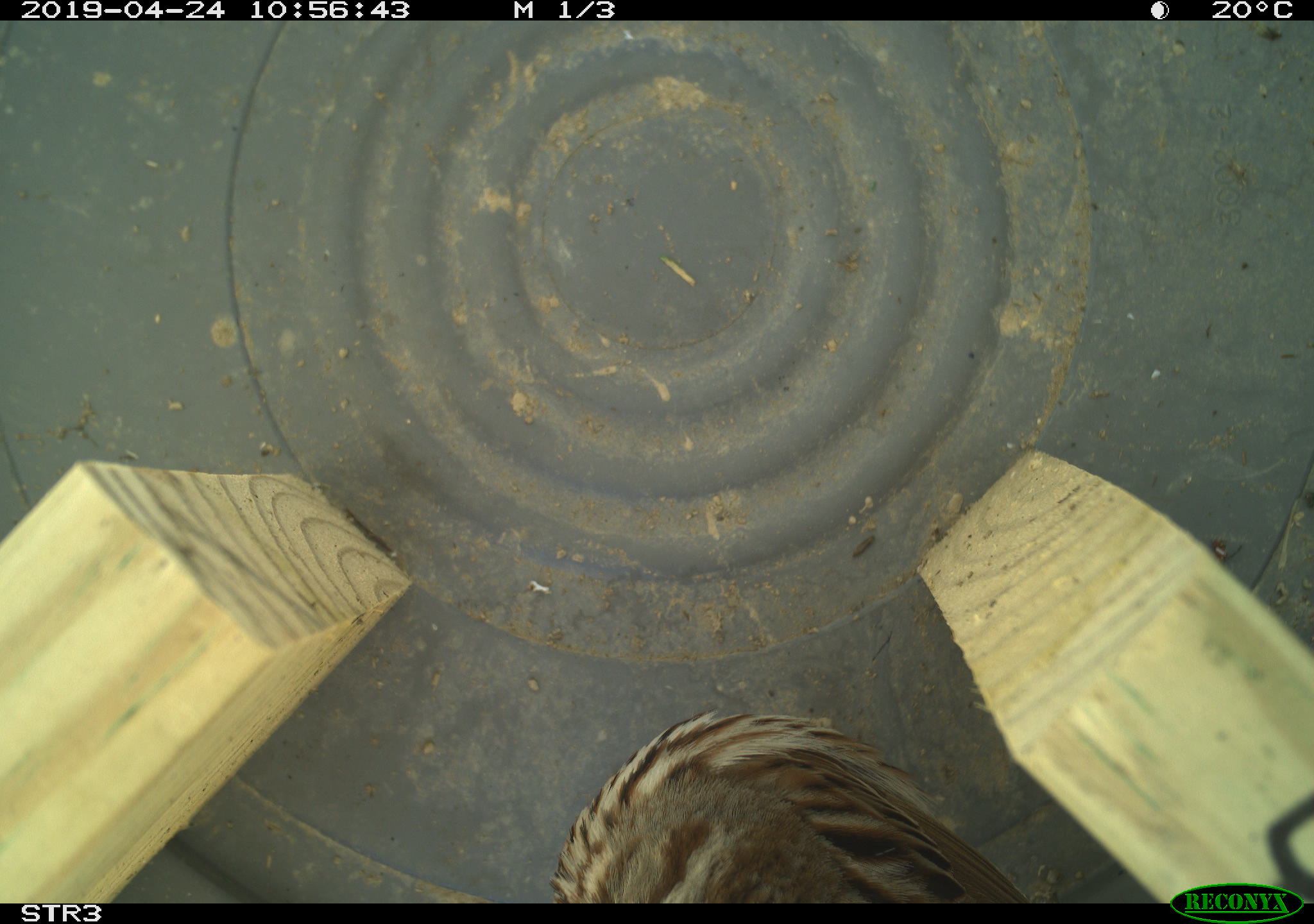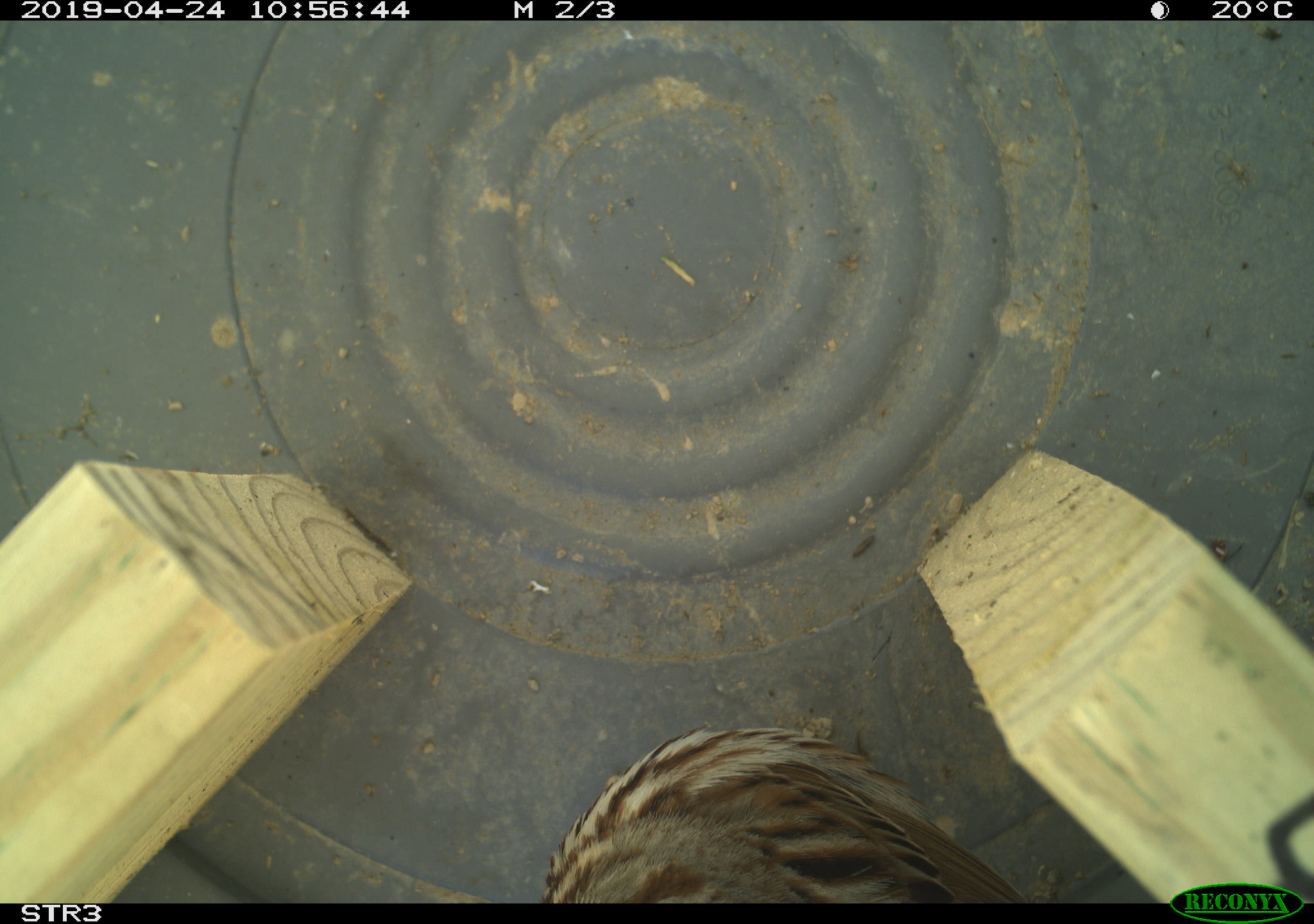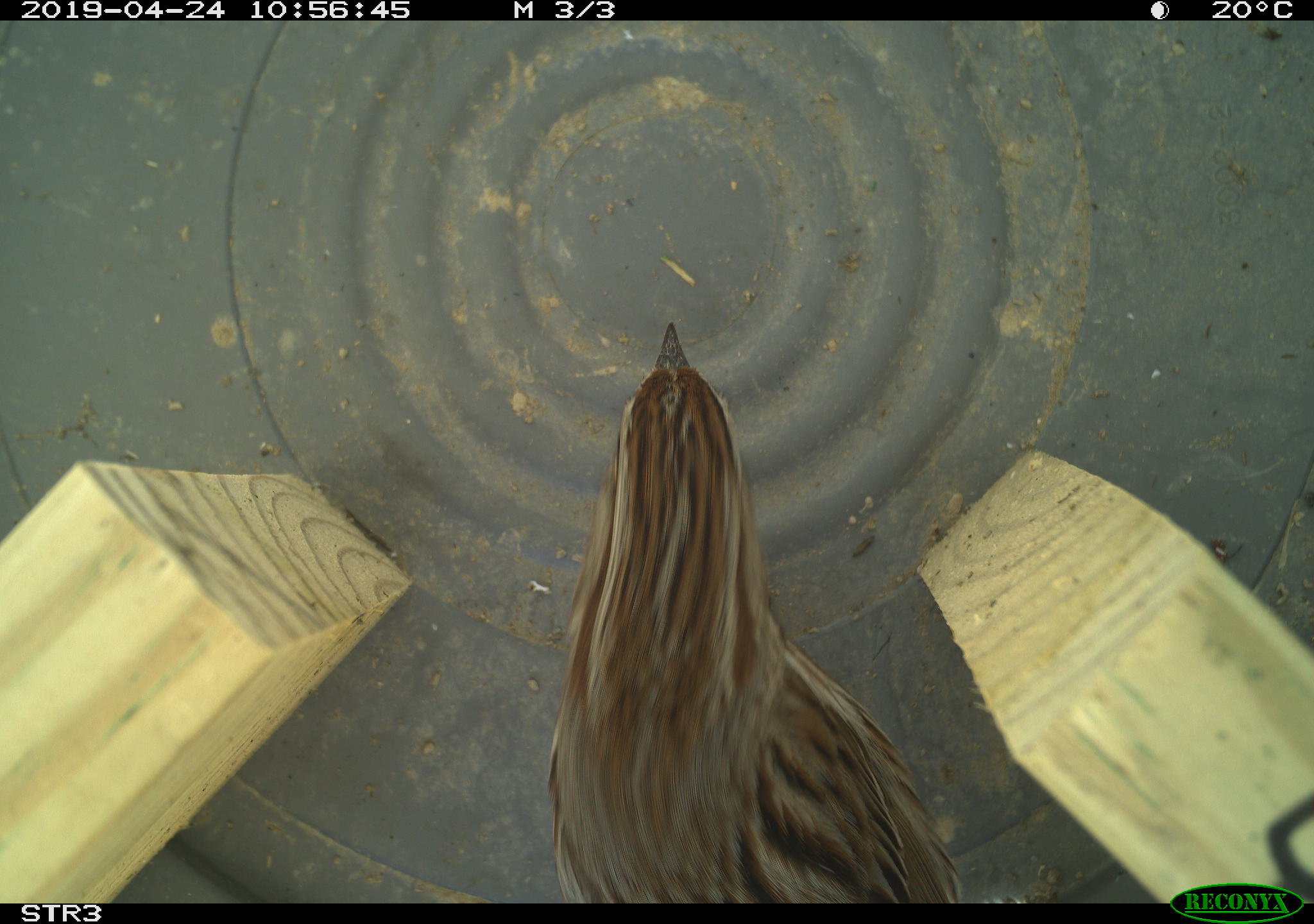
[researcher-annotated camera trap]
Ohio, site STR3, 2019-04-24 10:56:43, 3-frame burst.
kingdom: Animalia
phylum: Chordata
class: Aves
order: Passeriformes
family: Passerellidae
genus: Melospiza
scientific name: Melospiza melodia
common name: song sparrow